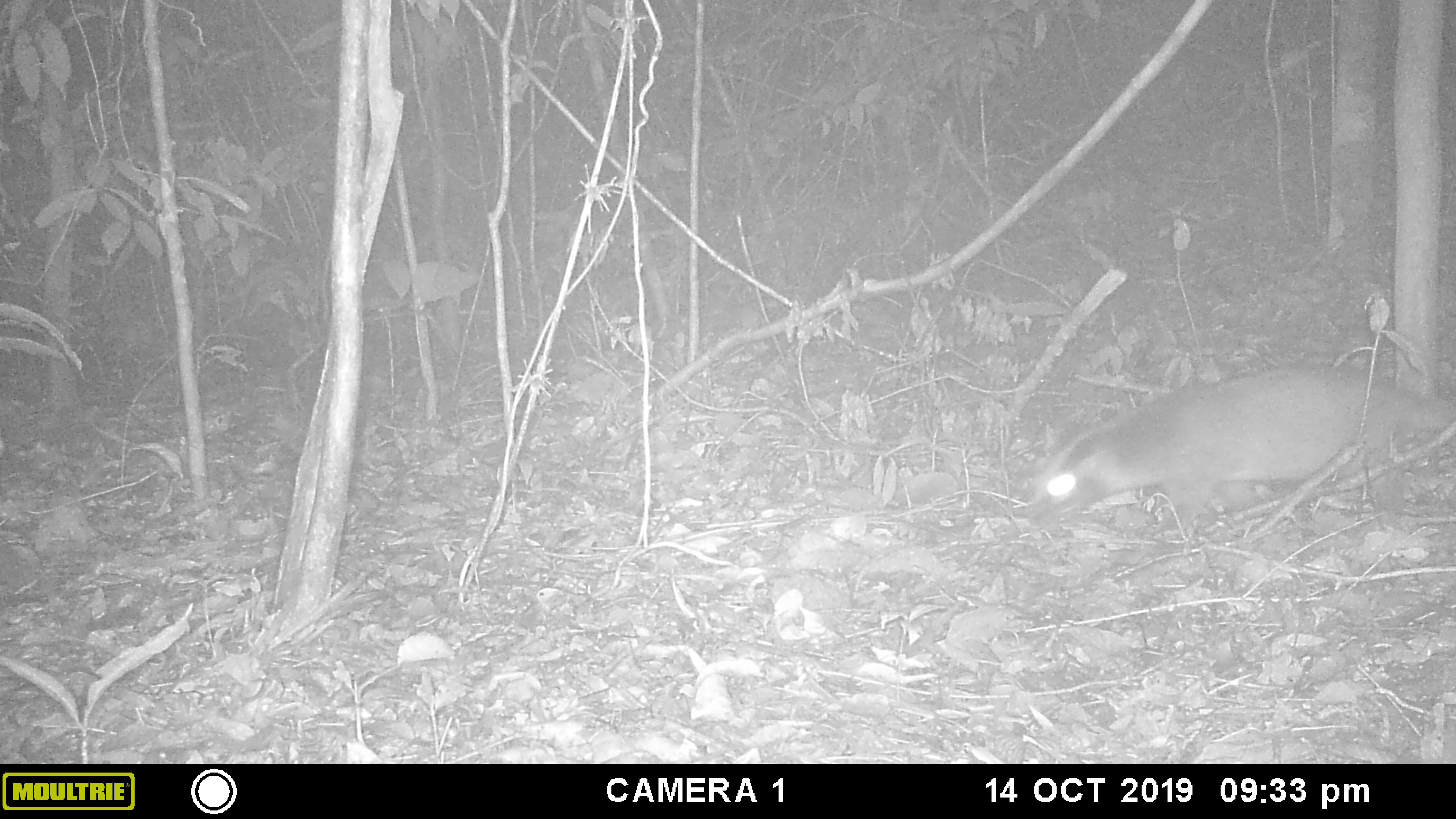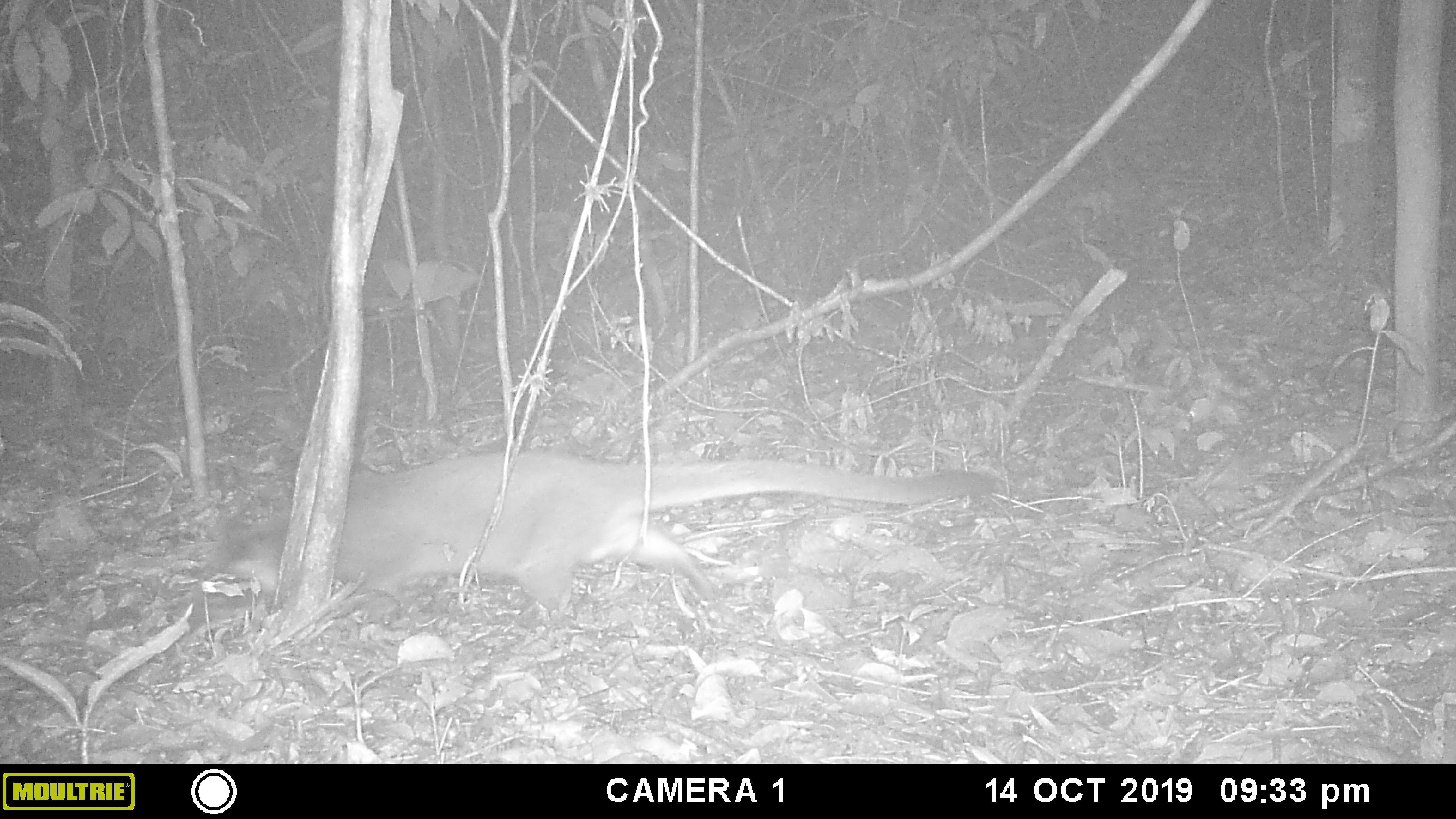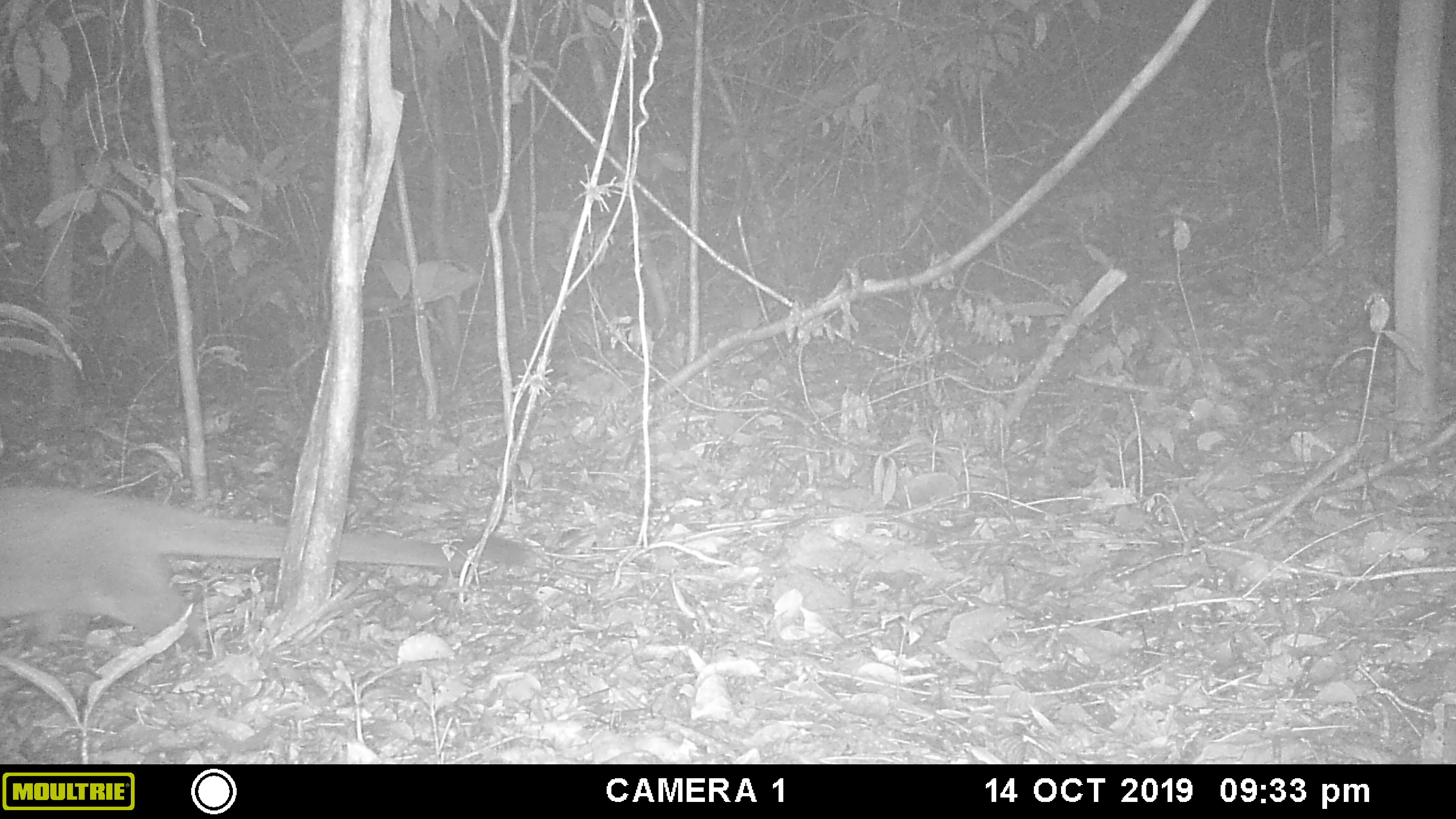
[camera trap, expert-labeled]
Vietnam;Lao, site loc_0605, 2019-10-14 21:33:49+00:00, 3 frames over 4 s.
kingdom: Animalia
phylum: Chordata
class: Mammalia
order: Carnivora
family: Viverridae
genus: Paguma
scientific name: Paguma larvata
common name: masked palm civet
Masked palm civet (Paguma larvata). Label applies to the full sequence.